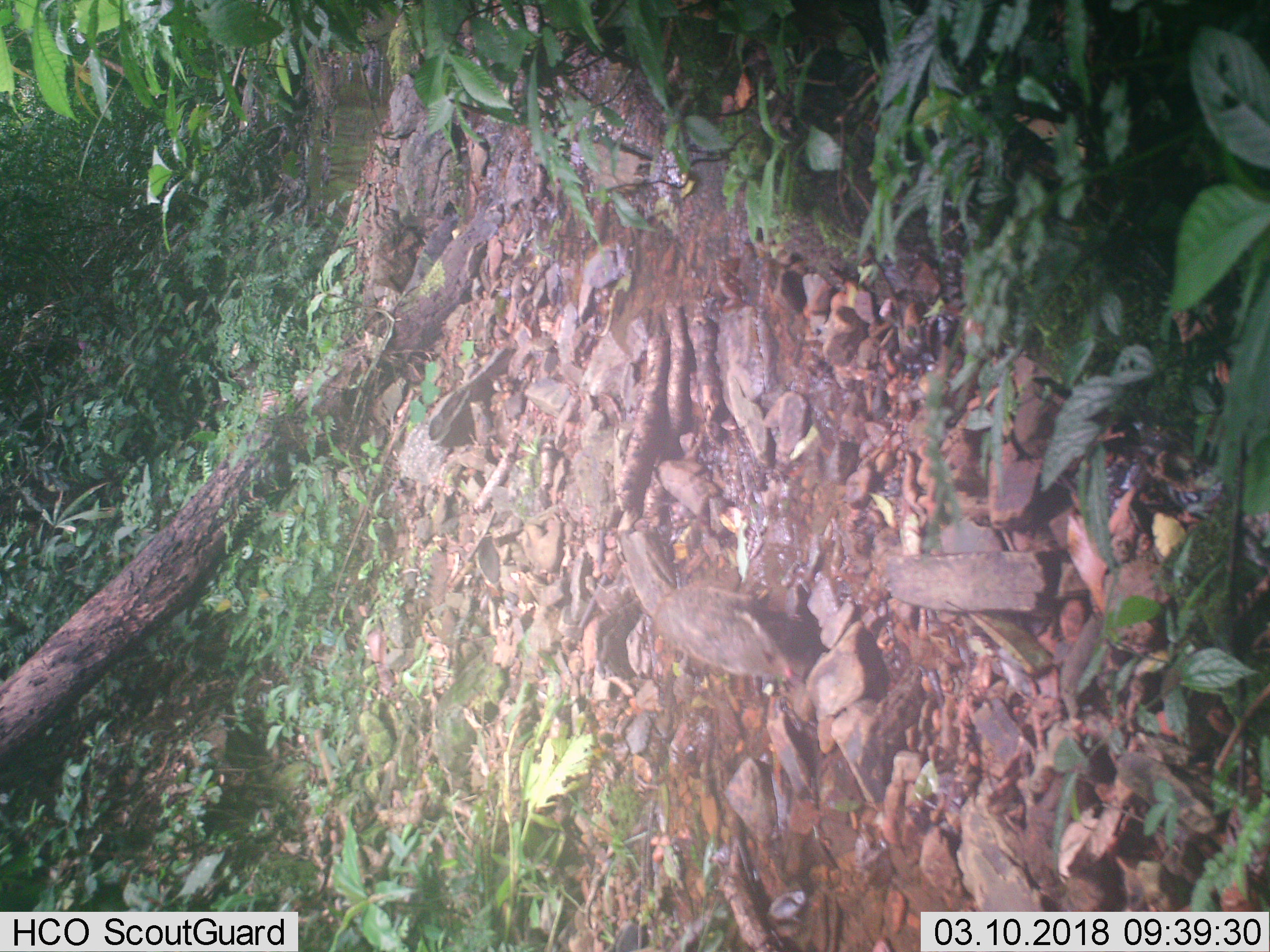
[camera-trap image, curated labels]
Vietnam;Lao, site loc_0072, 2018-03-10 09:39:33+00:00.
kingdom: Animalia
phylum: Chordata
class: Mammalia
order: Carnivora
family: Herpestidae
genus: Urva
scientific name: Urva urva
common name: crab-eating mongoose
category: crab eating mongoose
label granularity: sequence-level